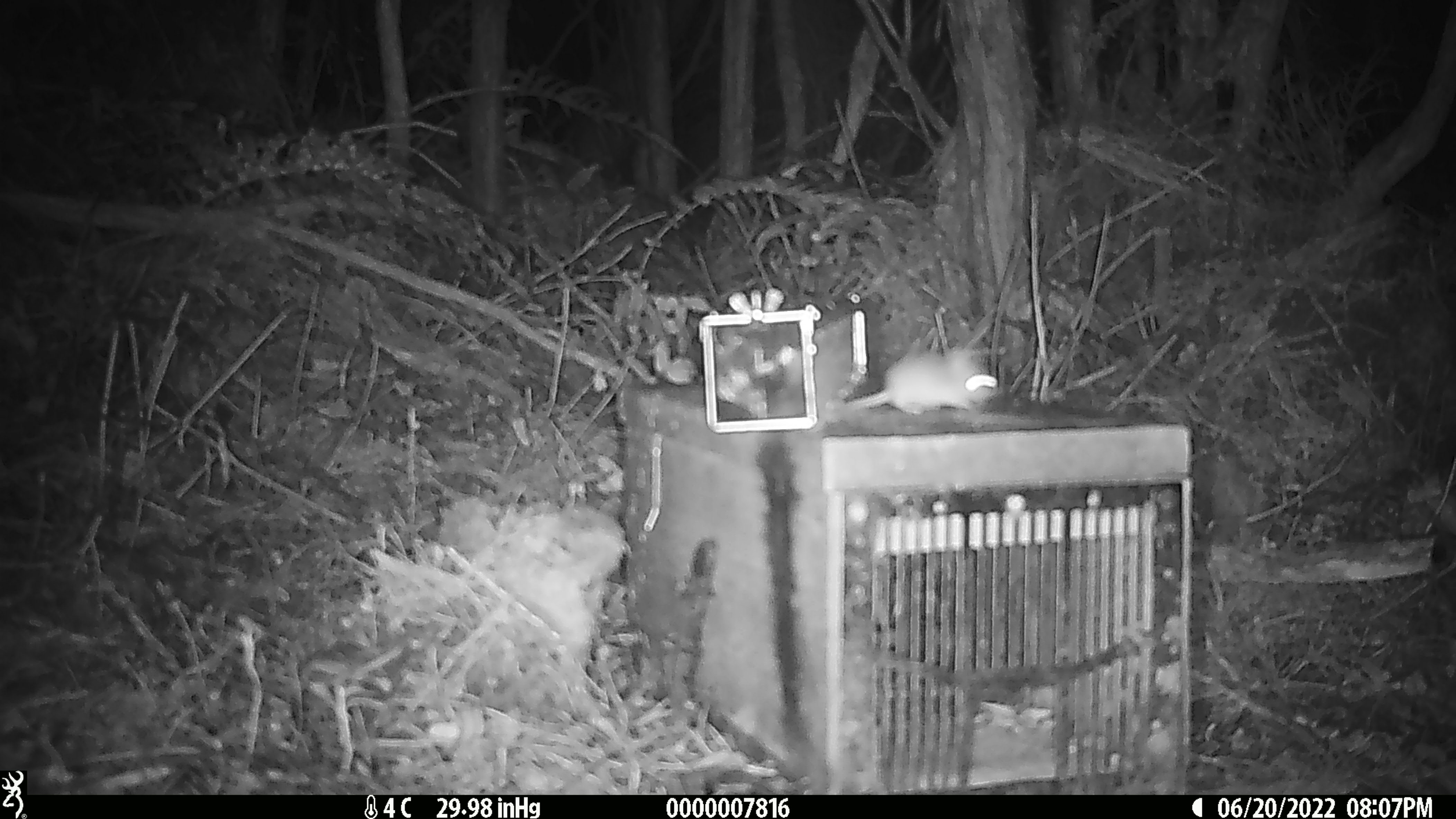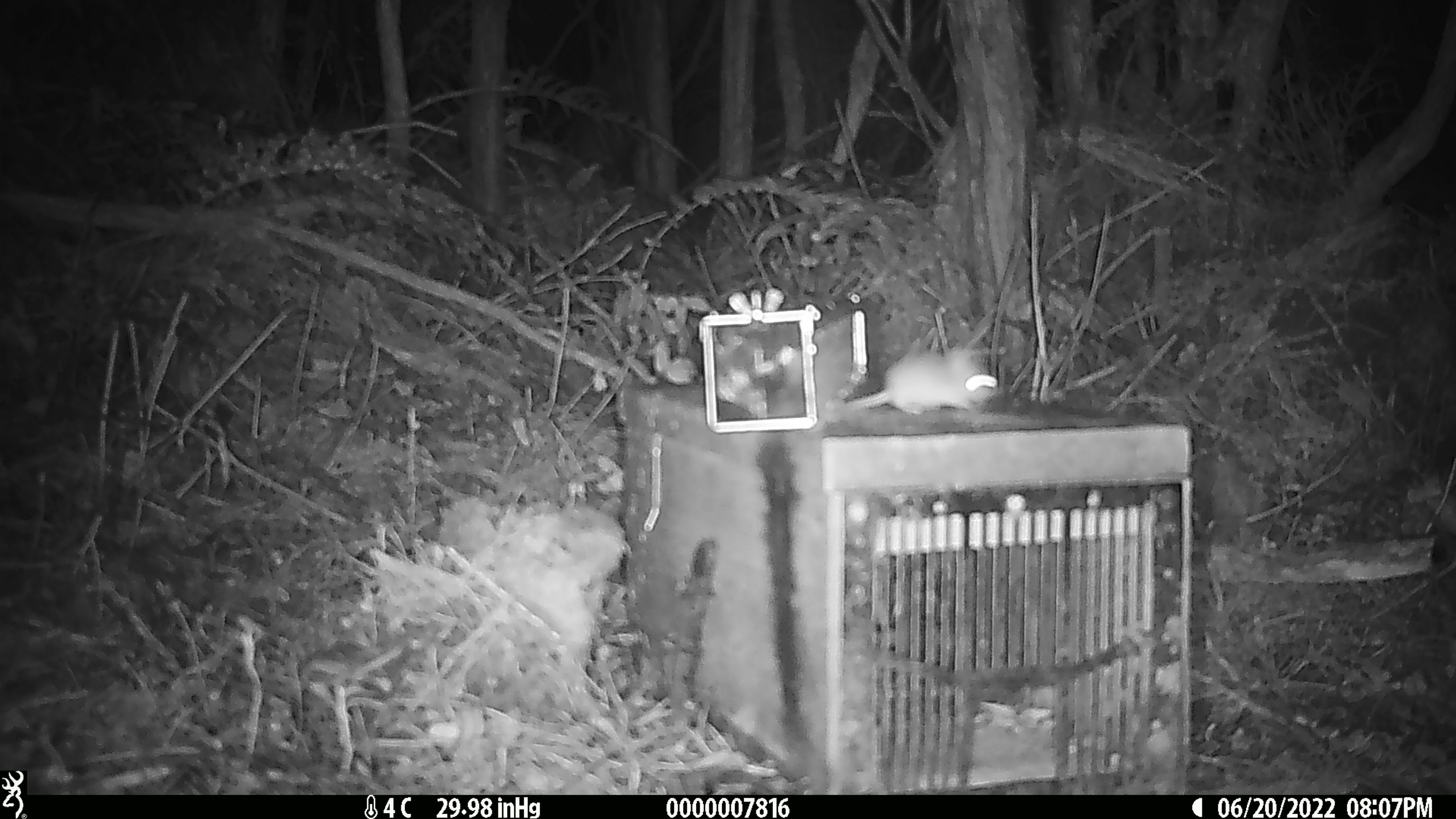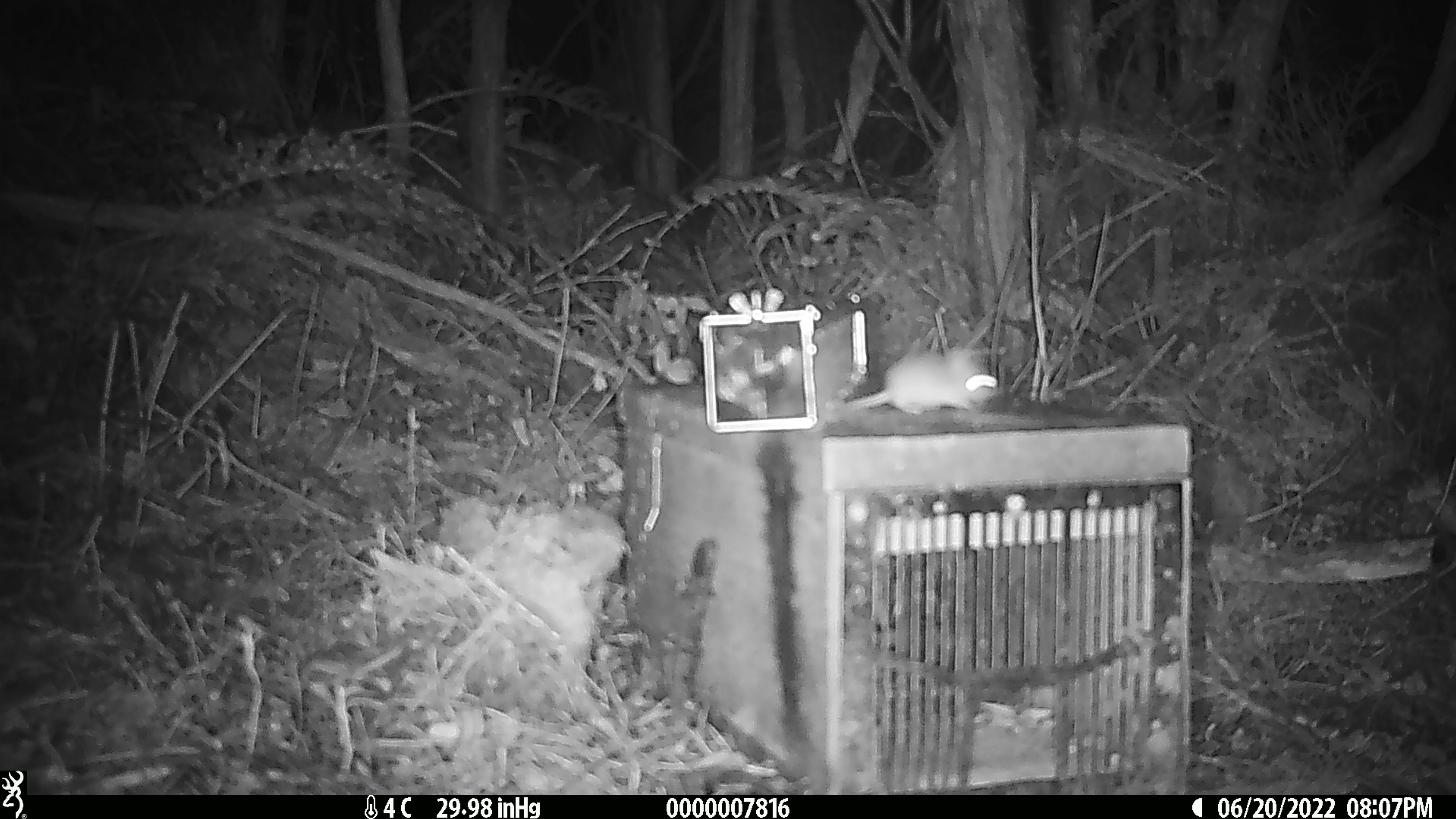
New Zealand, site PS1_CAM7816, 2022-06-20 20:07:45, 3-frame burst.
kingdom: Animalia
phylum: Chordata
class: Mammalia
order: Rodentia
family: Muridae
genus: Mus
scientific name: Mus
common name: mouse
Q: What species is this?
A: Mouse (Mus).